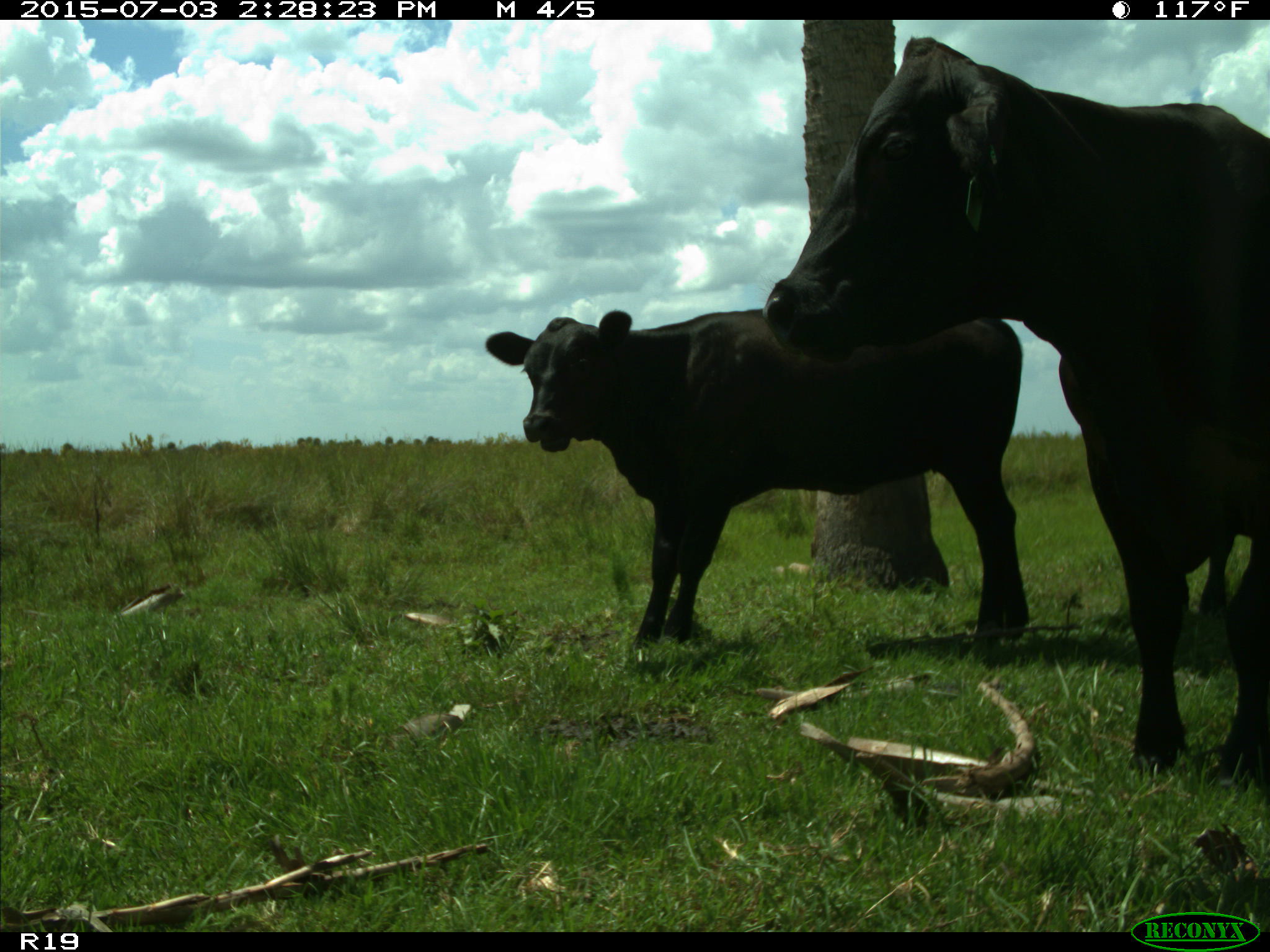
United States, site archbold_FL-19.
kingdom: Animalia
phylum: Chordata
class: Mammalia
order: Artiodactyla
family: Bovidae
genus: Bos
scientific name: Bos taurus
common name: domestic cow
Bos taurus (domestic cow).